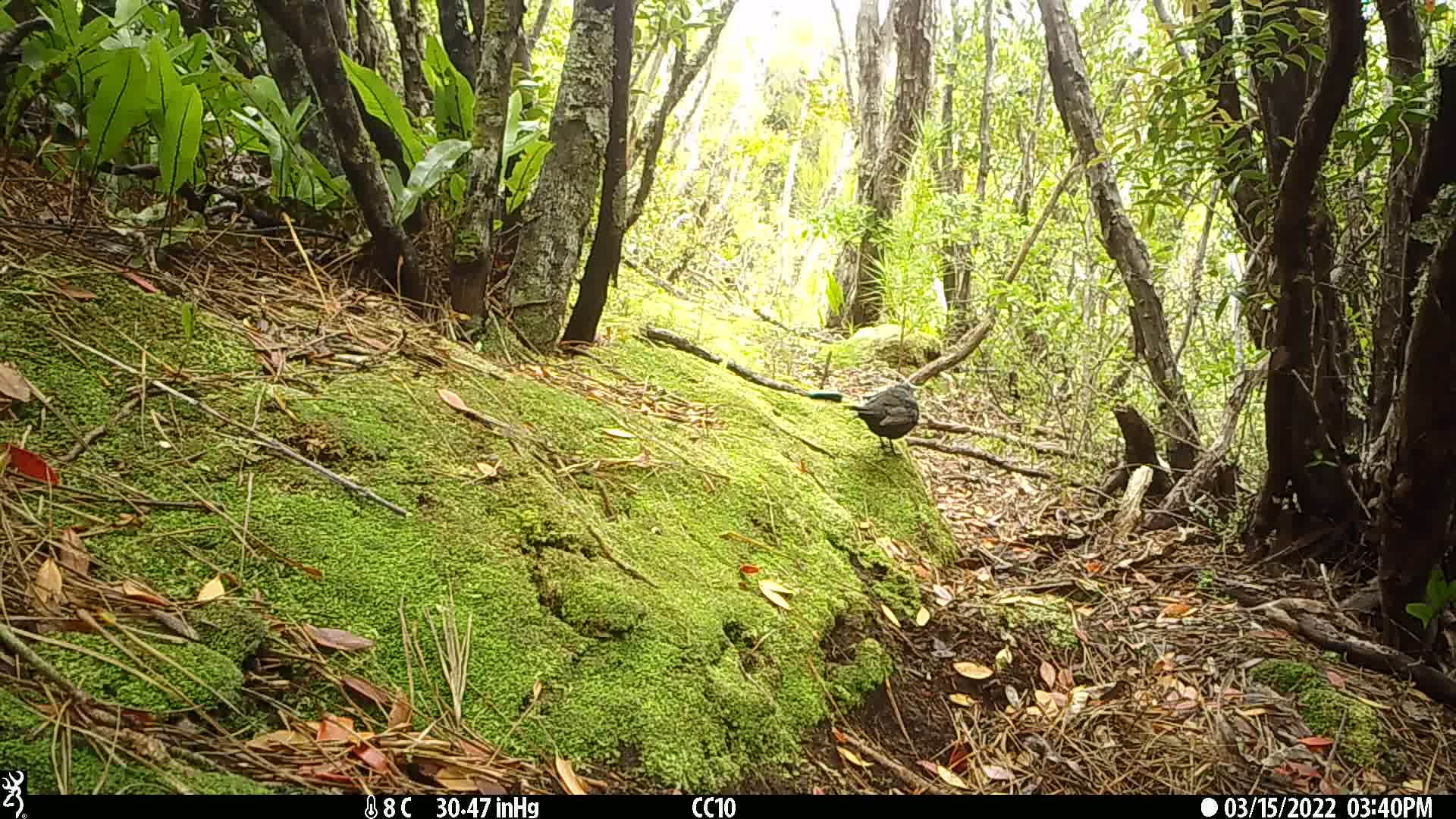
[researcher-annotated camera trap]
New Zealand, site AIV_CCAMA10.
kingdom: Animalia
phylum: Chordata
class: Aves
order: Passeriformes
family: Turdidae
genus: Turdus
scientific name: Turdus merula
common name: eurasian blackbird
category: blackbird